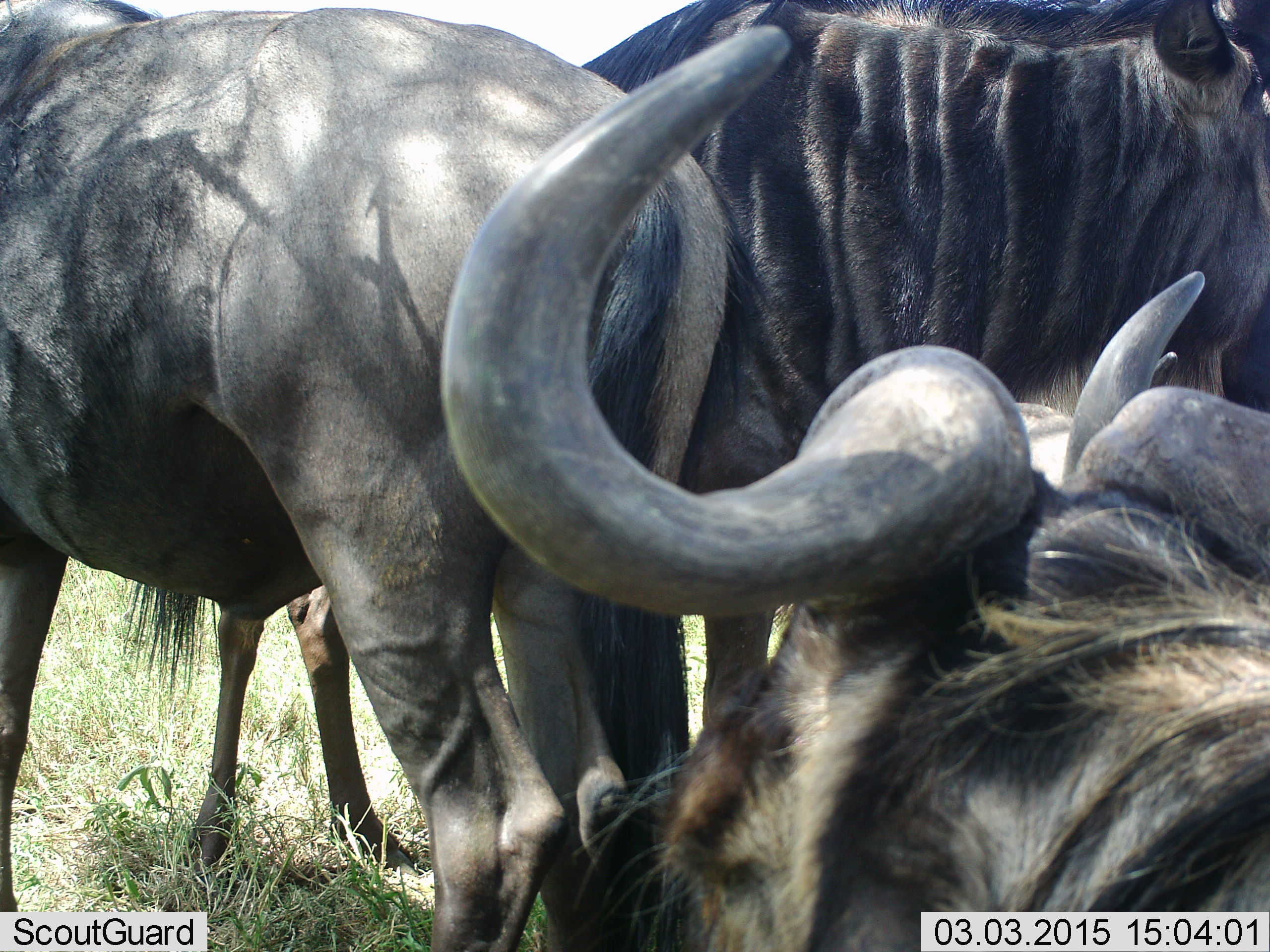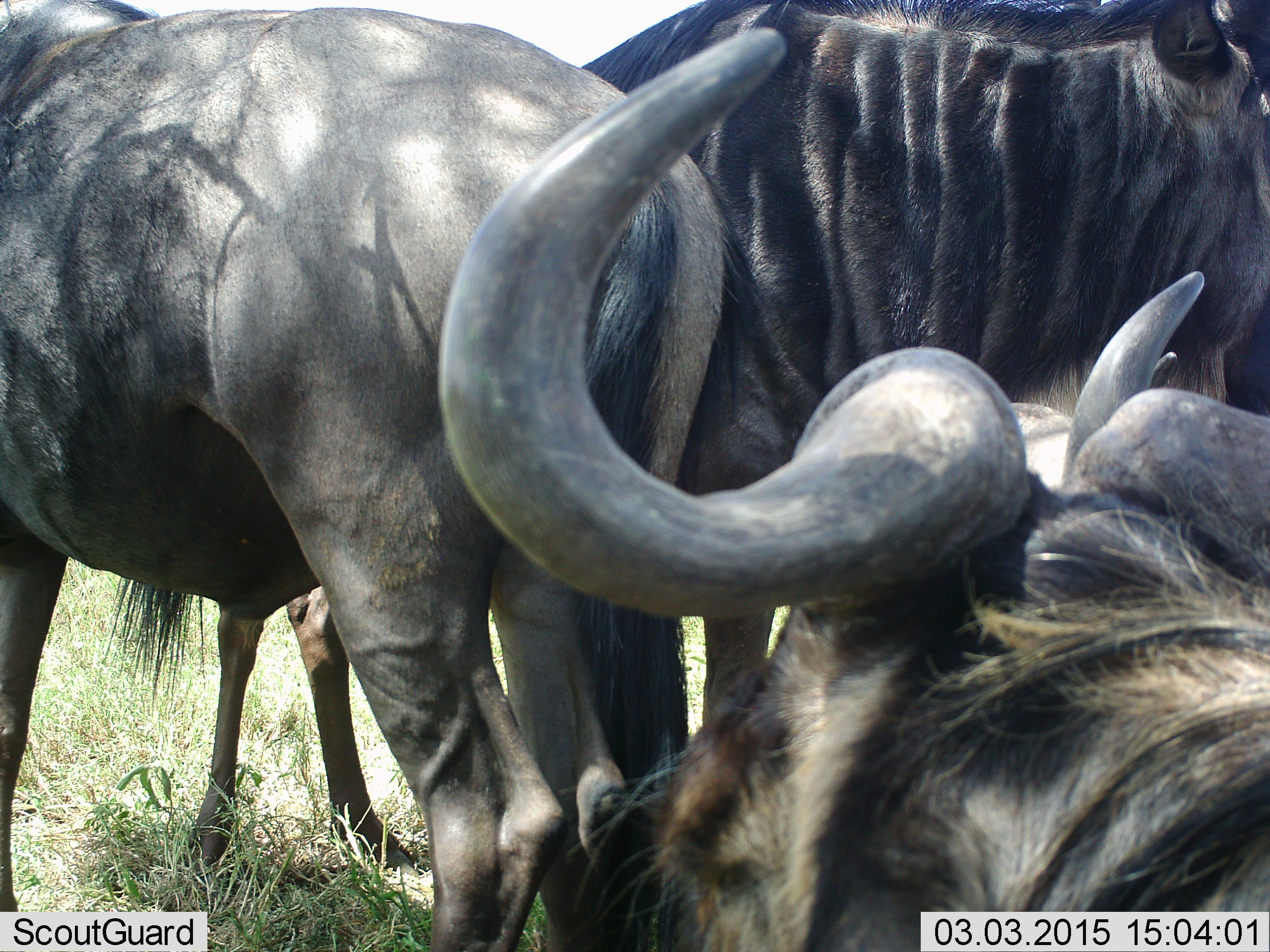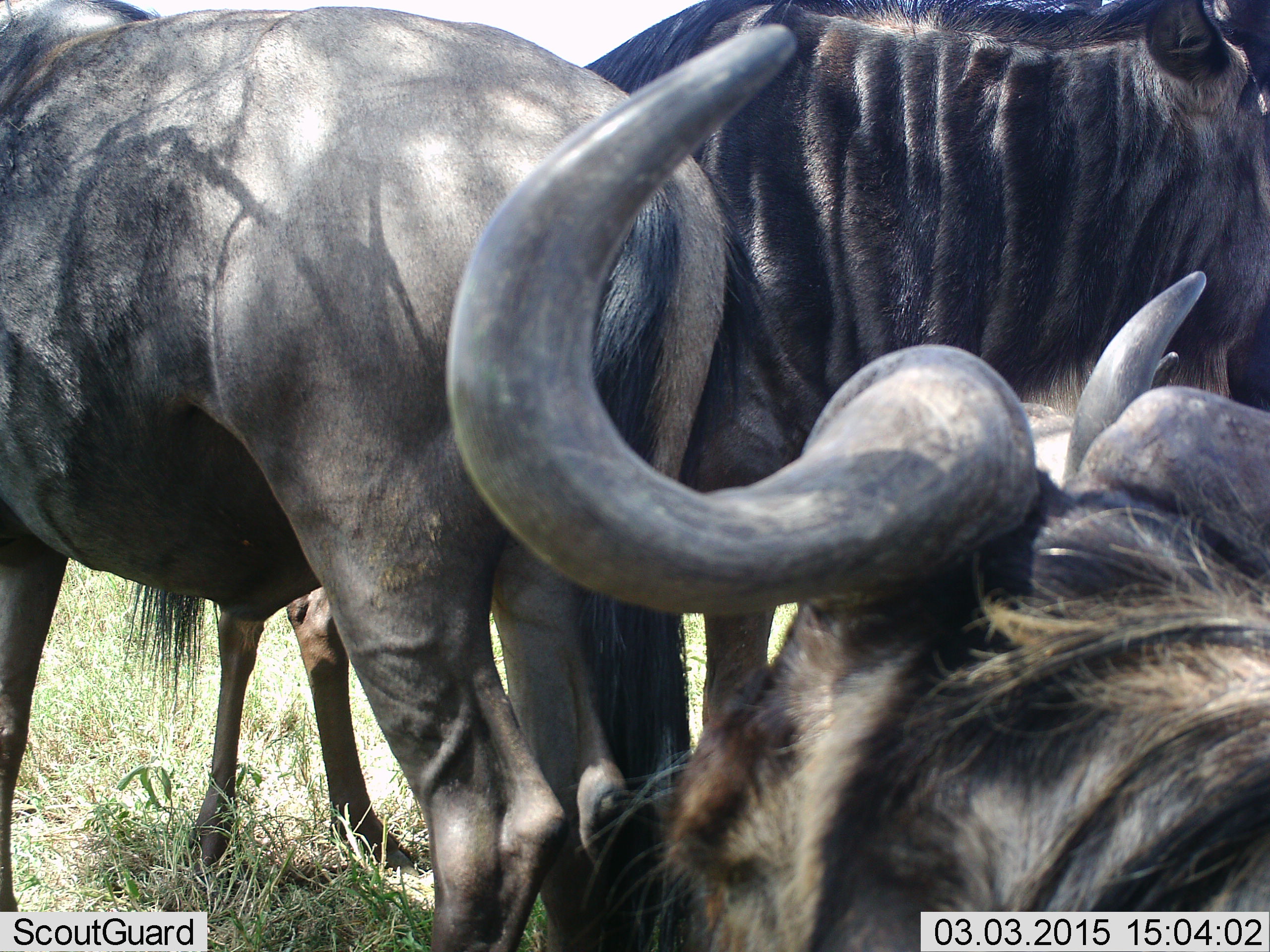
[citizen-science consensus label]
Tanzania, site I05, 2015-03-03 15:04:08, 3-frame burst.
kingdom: Animalia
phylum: Chordata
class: Mammalia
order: Artiodactyla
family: Bovidae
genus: Connochaetes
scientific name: Connochaetes taurinus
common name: blue wildebeest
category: wildebeest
Wildebeest (blue wildebeest) (Connochaetes taurinus), count 4. Behavior (volunteer vote fractions): standing 90%, resting 50%, moving 10%, interacting 0%. Young present (vote fraction): 10%. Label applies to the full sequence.